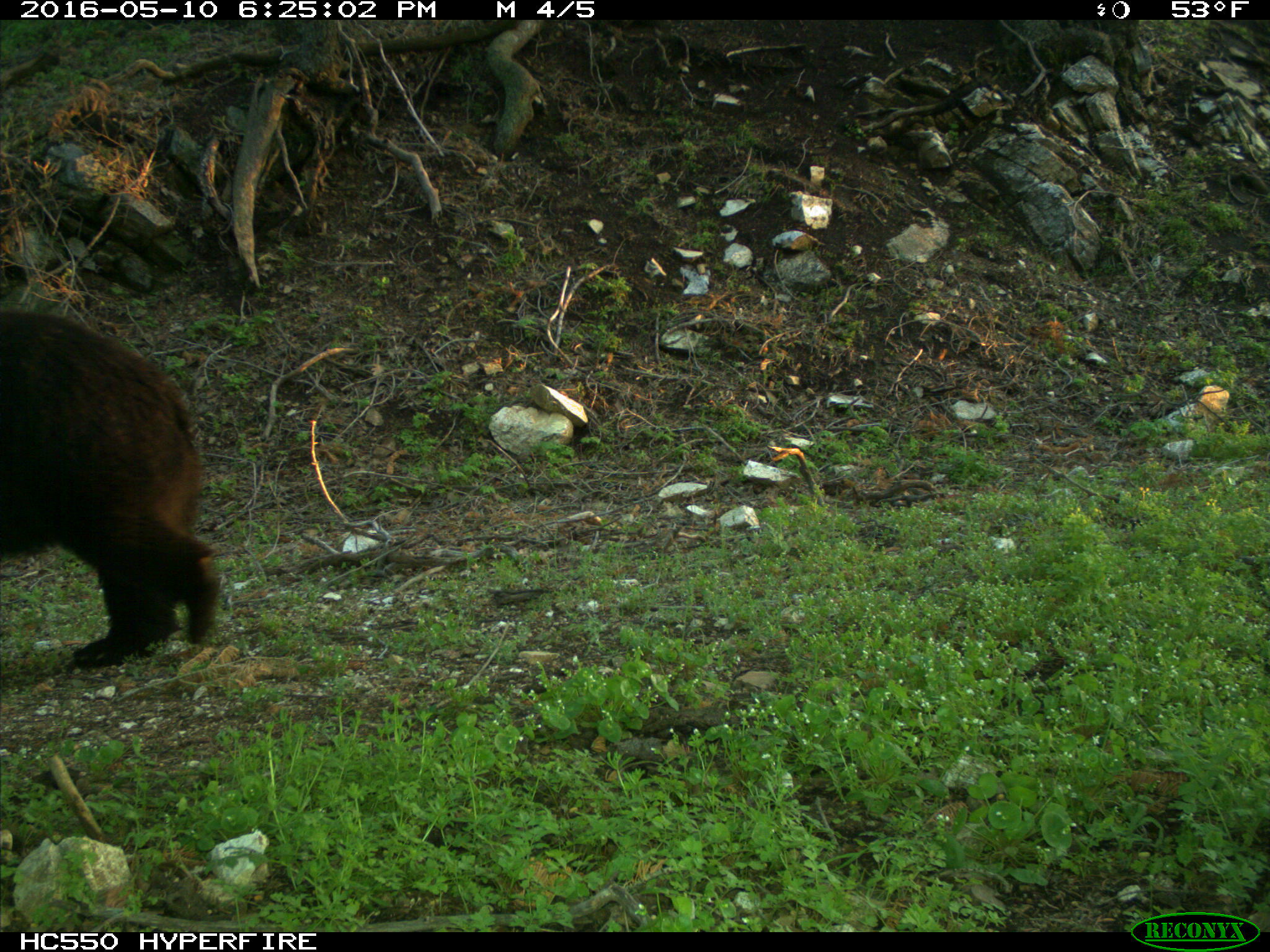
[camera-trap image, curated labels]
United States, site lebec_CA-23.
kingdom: Animalia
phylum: Chordata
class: Mammalia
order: Carnivora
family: Ursidae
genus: Ursus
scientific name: Ursus americanus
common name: american black bear